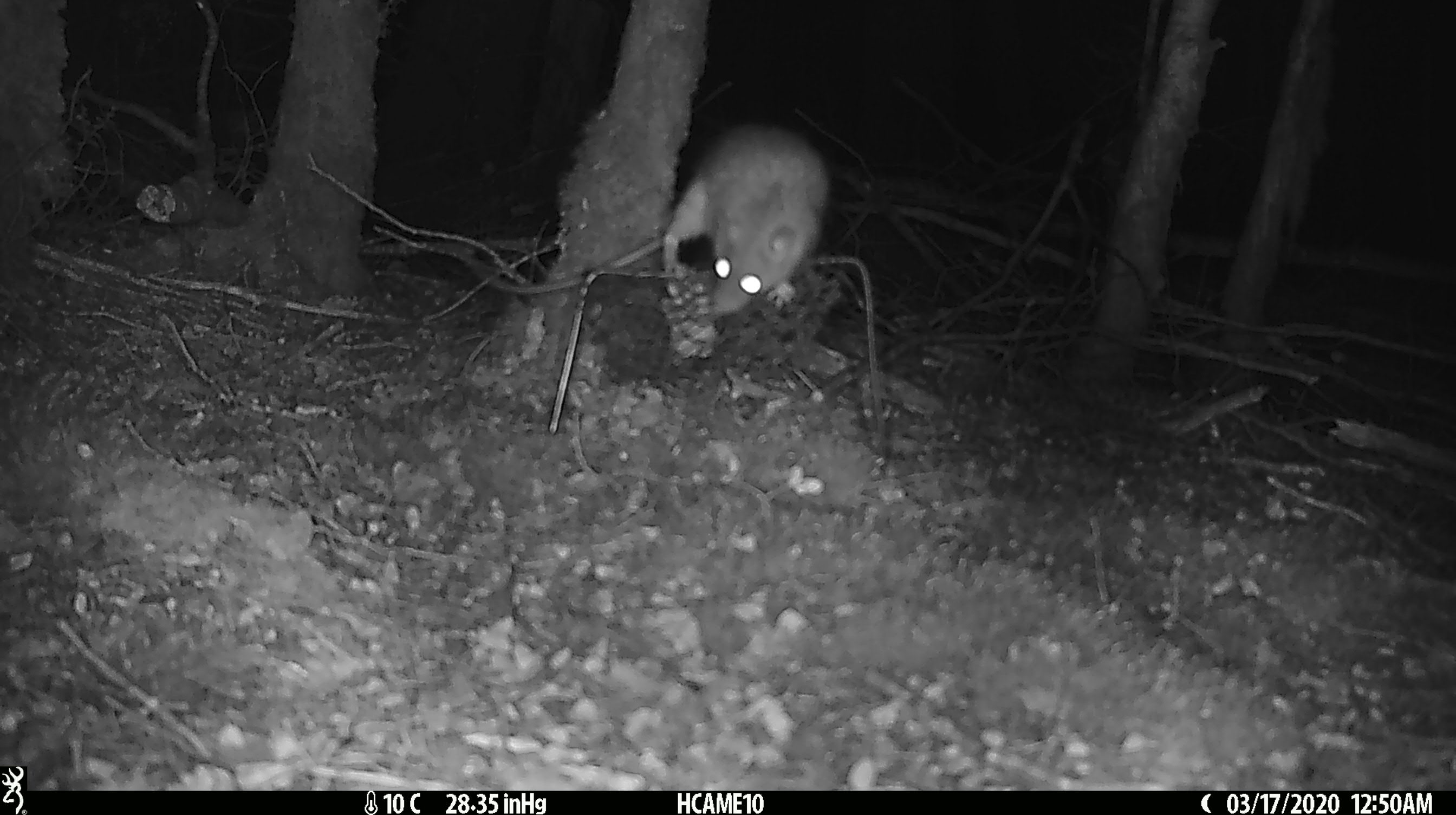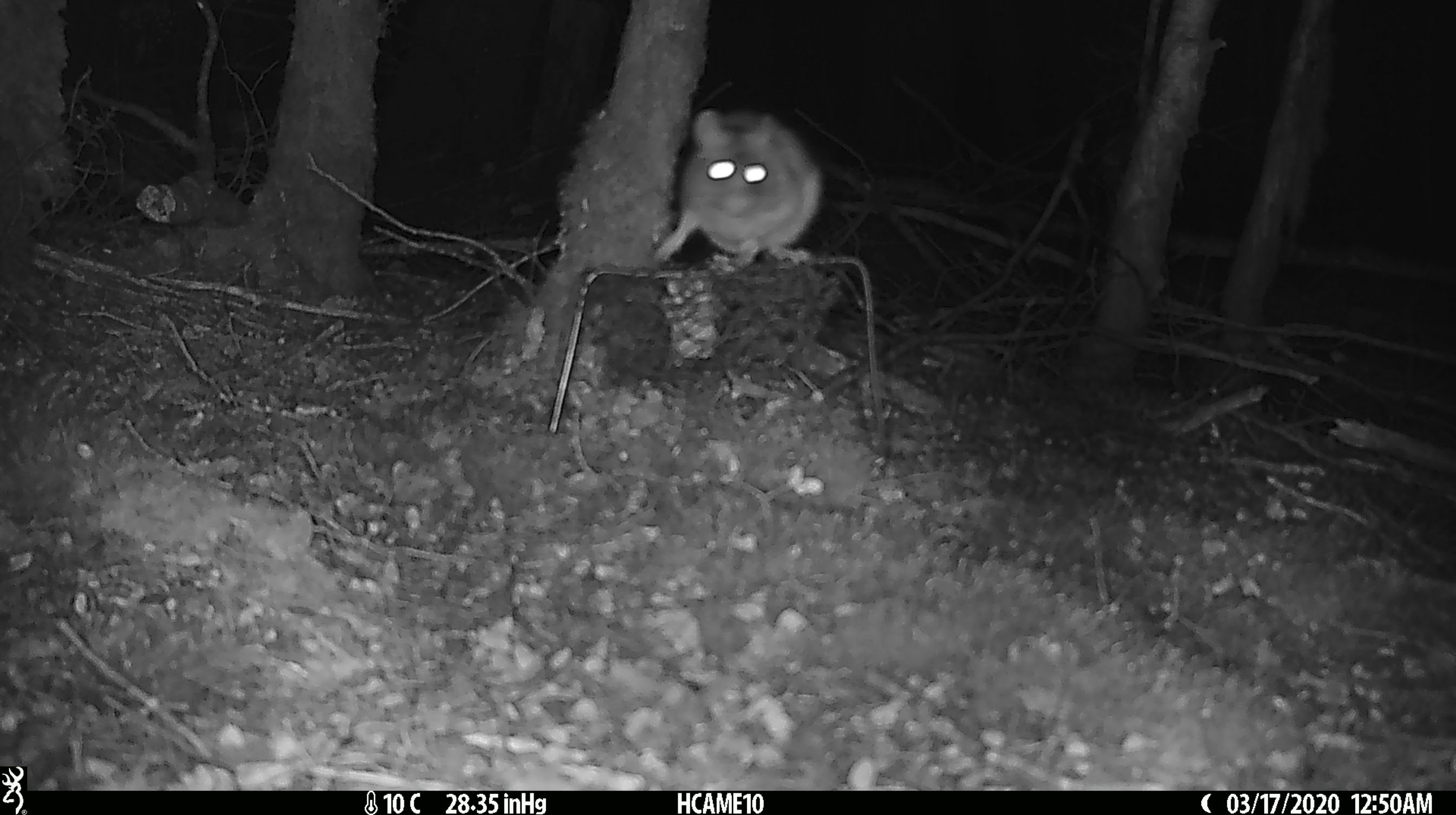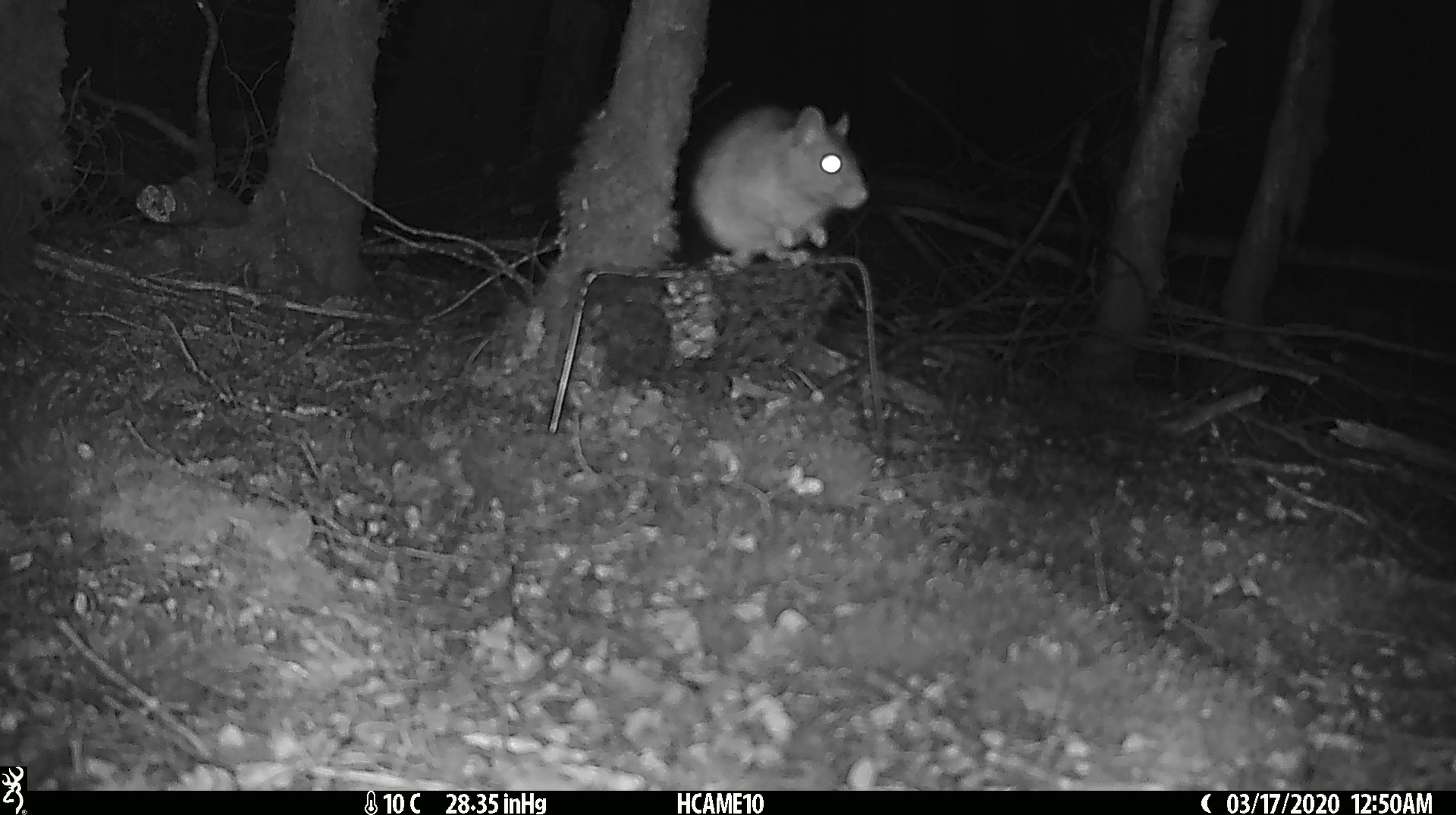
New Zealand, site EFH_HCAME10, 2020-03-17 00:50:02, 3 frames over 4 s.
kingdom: Animalia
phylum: Chordata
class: Mammalia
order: Rodentia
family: Muridae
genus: Rattus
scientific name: Rattus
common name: rat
Rat (Rattus).